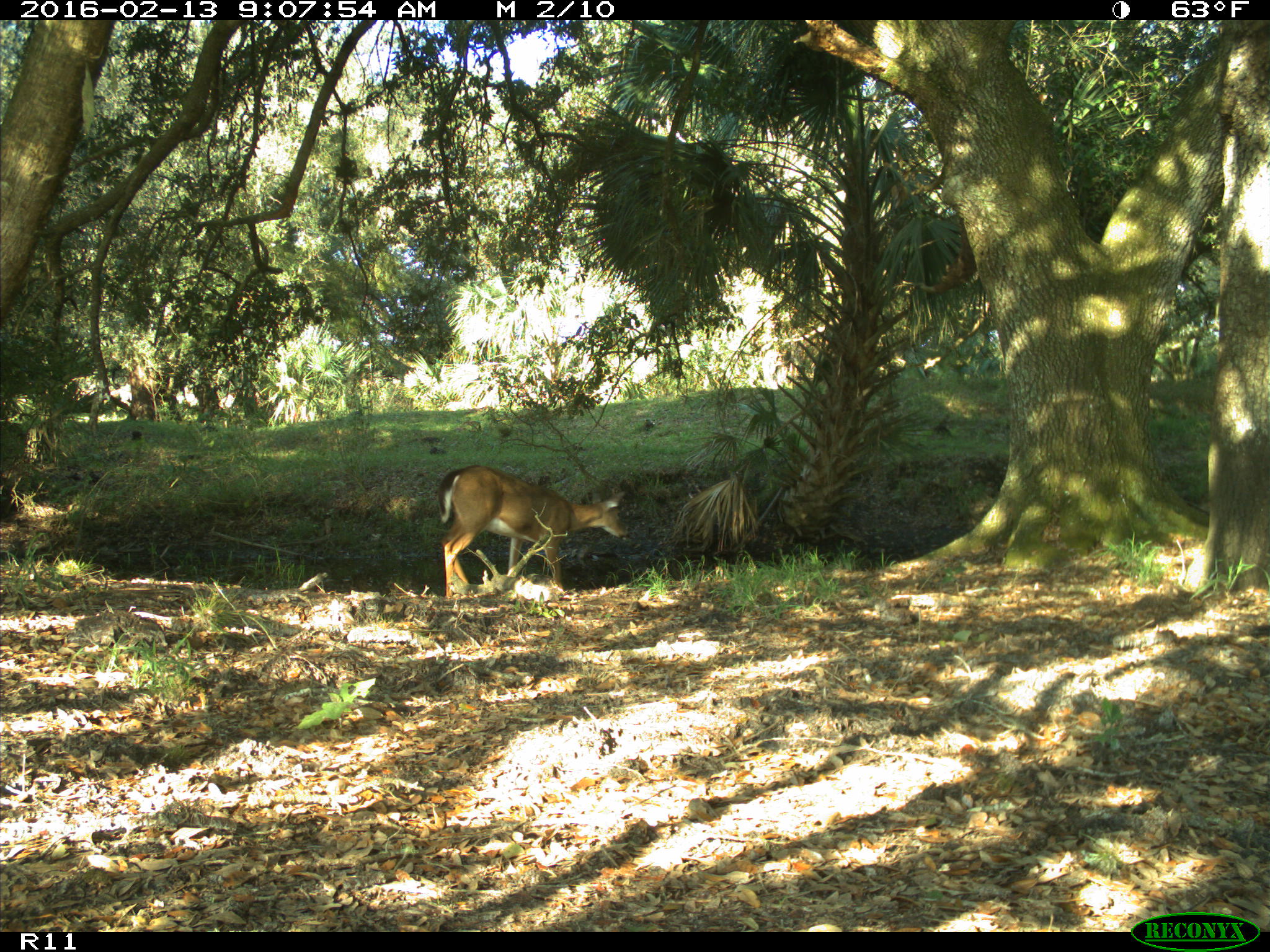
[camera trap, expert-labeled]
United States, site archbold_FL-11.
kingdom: Animalia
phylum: Chordata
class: Mammalia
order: Artiodactyla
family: Cervidae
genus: Odocoileus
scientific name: Odocoileus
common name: deer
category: unidentified deer